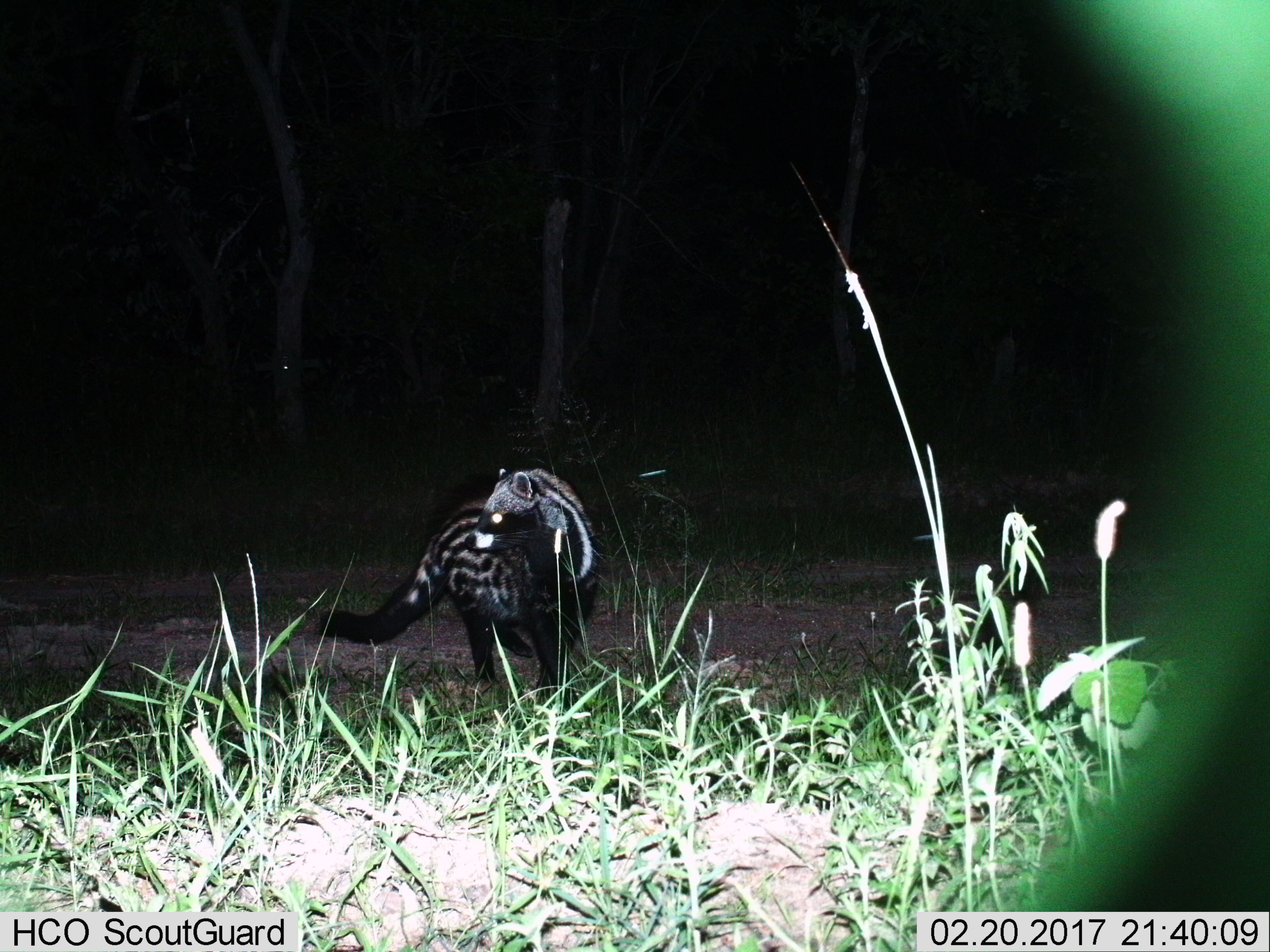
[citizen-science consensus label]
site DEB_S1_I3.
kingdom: Animalia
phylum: Chordata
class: Mammalia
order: Carnivora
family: Viverridae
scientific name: Viverridae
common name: civet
Civet (Viverridae), count 1. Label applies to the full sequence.